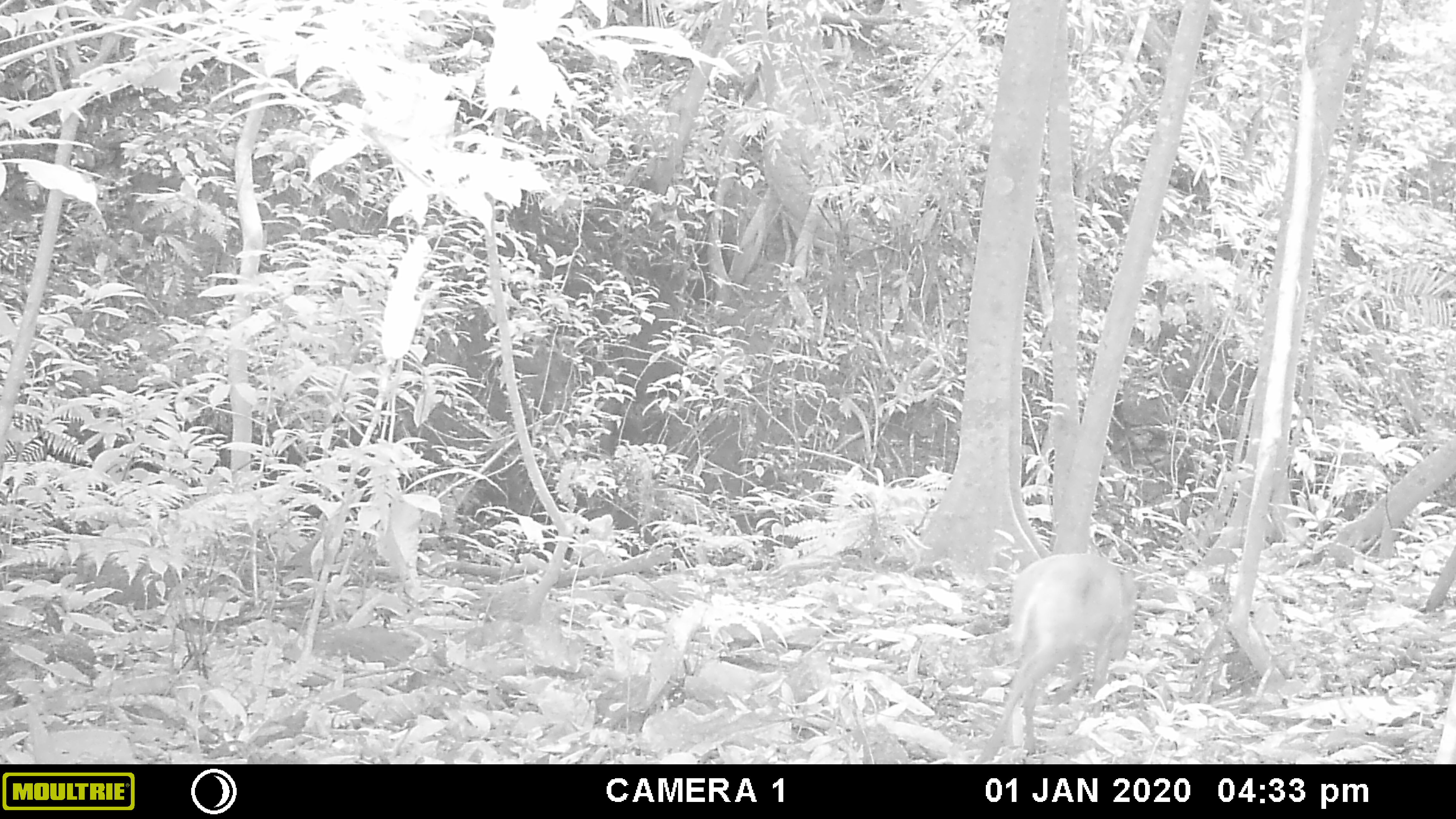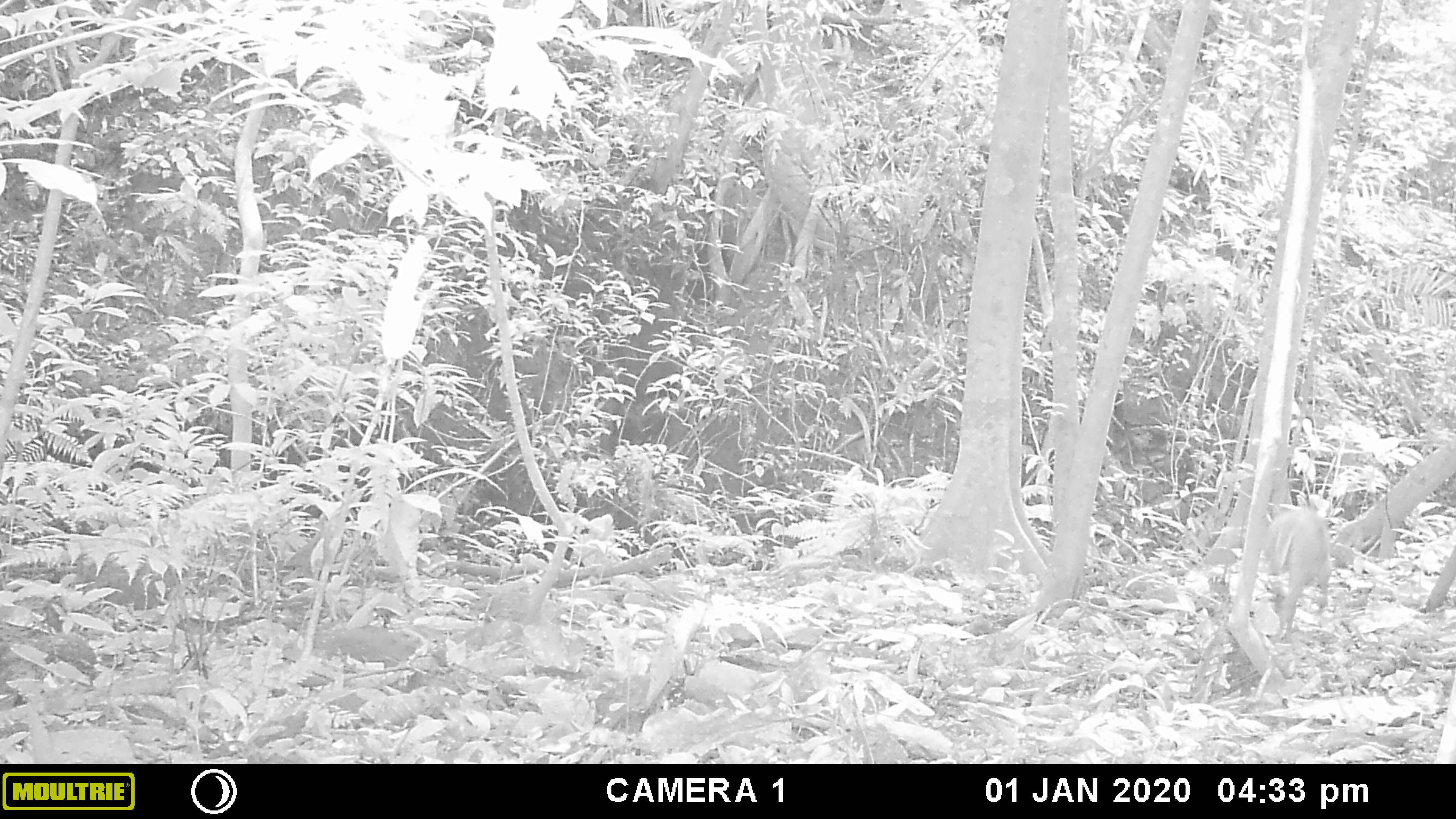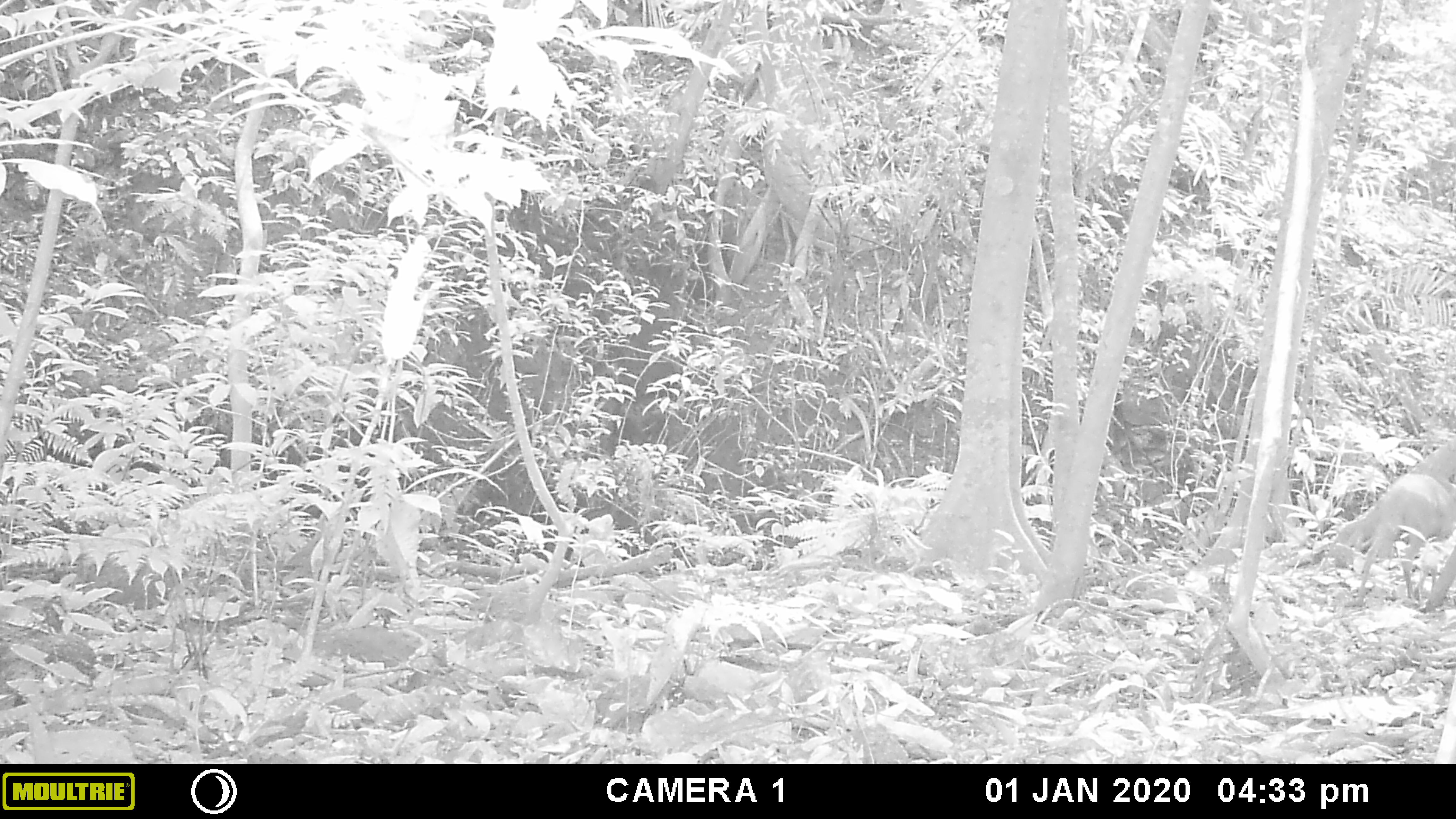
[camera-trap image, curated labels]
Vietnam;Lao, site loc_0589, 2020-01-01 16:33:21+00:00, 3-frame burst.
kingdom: Animalia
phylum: Chordata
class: Mammalia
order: Artiodactyla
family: Cervidae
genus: Muntiacus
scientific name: Muntiacus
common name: muntjacs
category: unidentified muntjac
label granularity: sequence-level